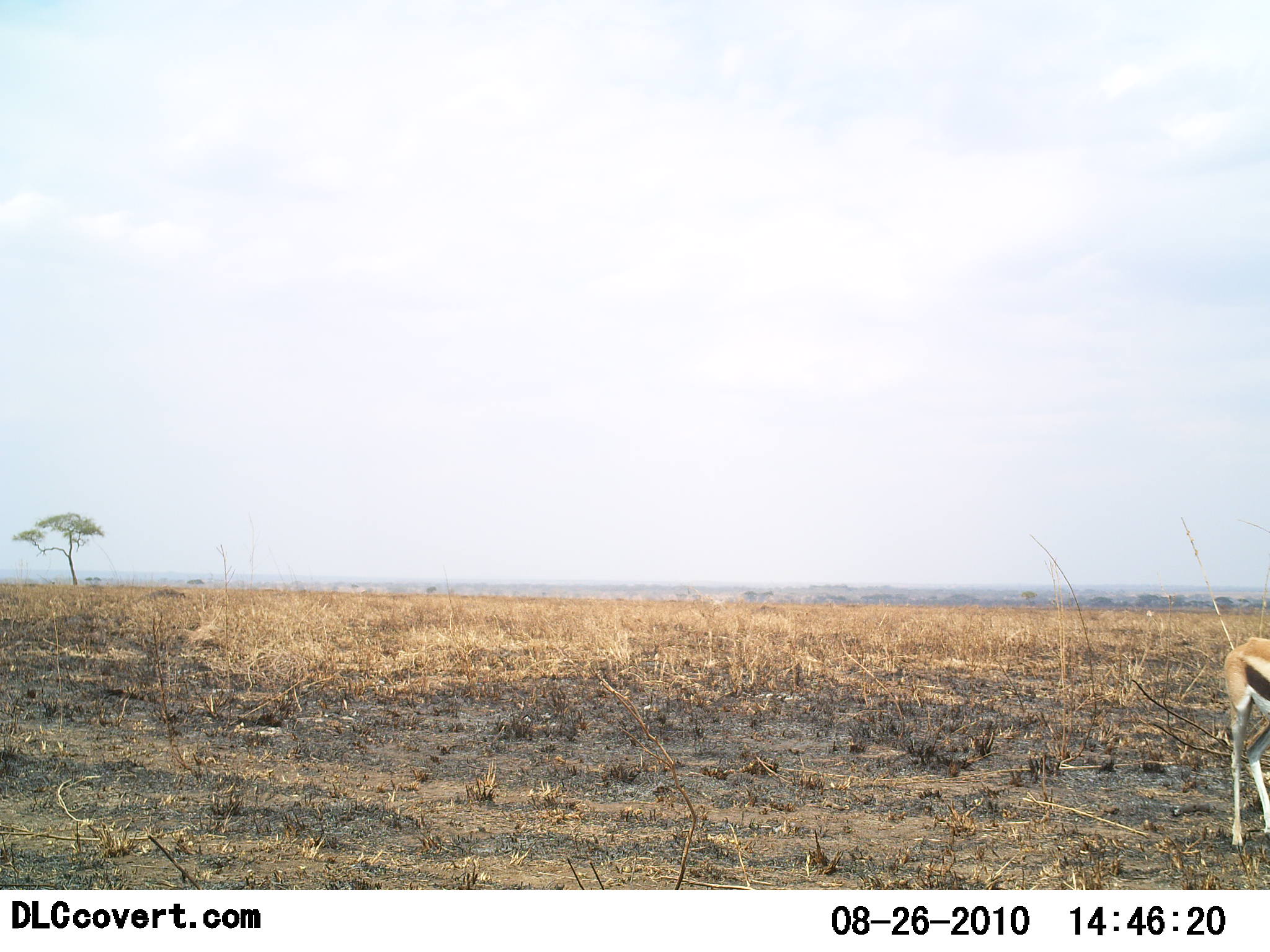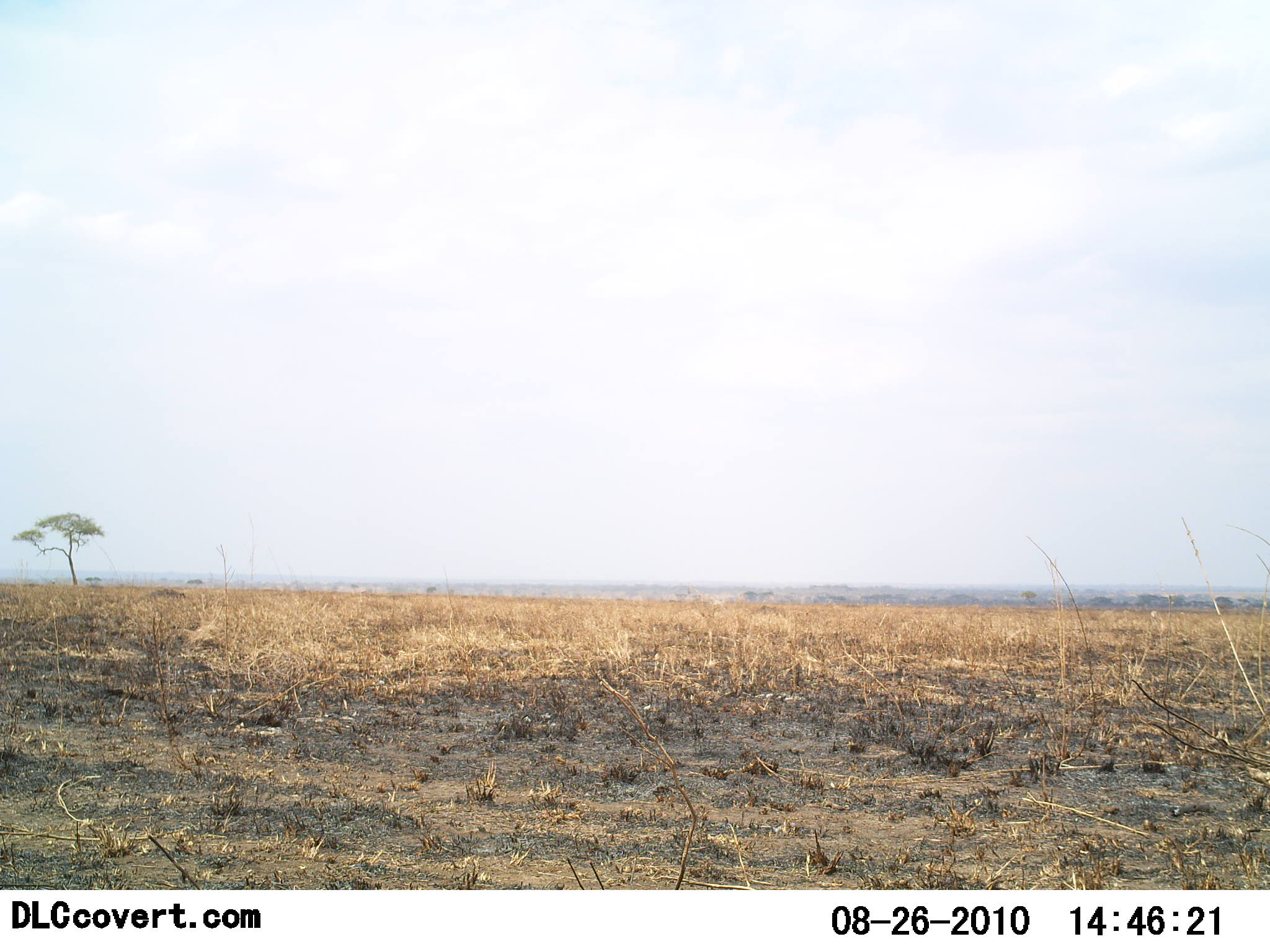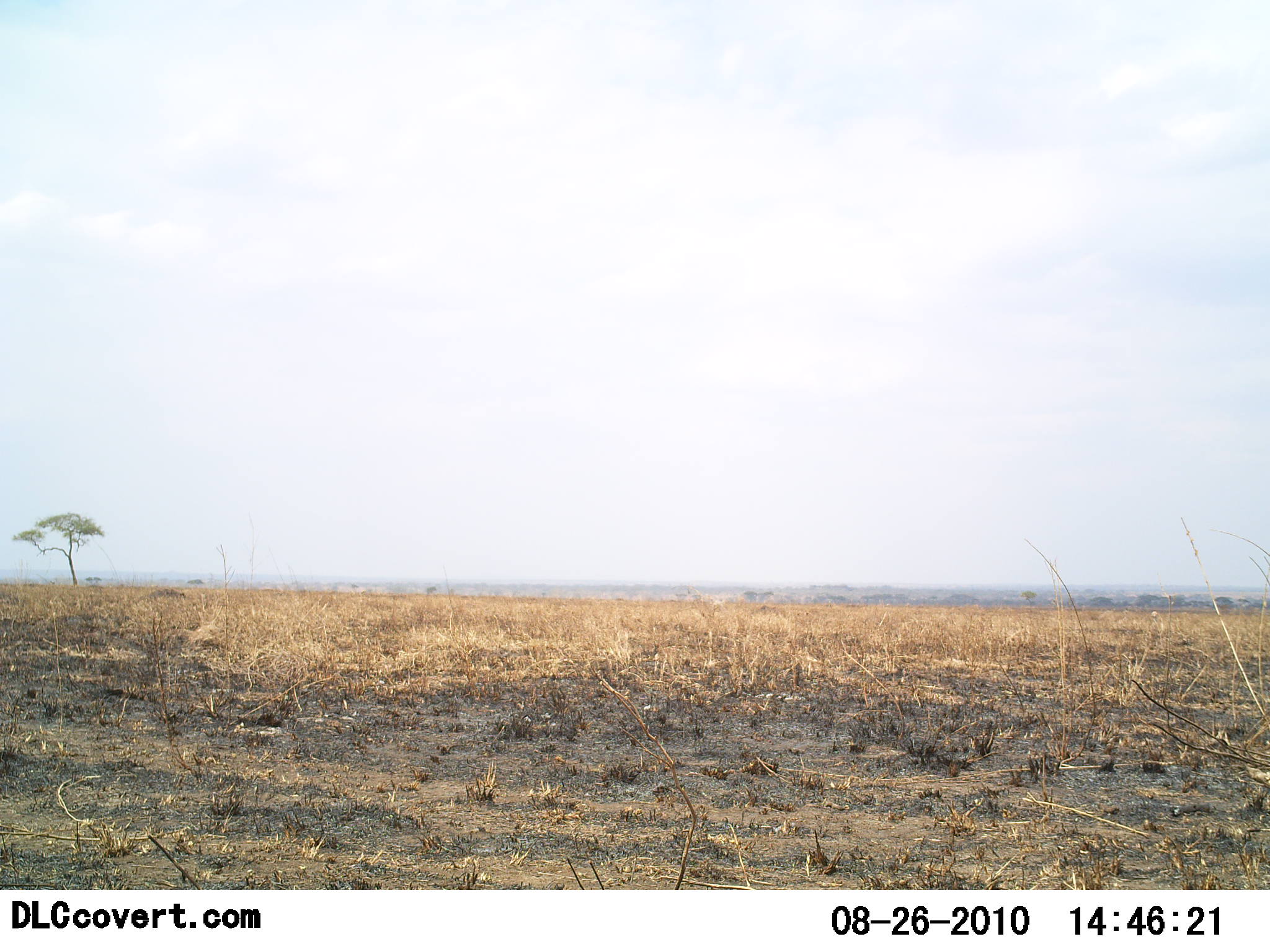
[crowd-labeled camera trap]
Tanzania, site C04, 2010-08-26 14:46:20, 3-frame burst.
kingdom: Animalia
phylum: Chordata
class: Mammalia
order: Artiodactyla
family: Bovidae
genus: Eudorcas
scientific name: Eudorcas thomsonii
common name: thomson's gazelle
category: gazellethomsons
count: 1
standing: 10%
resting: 0%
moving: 100%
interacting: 0%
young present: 0%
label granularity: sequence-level